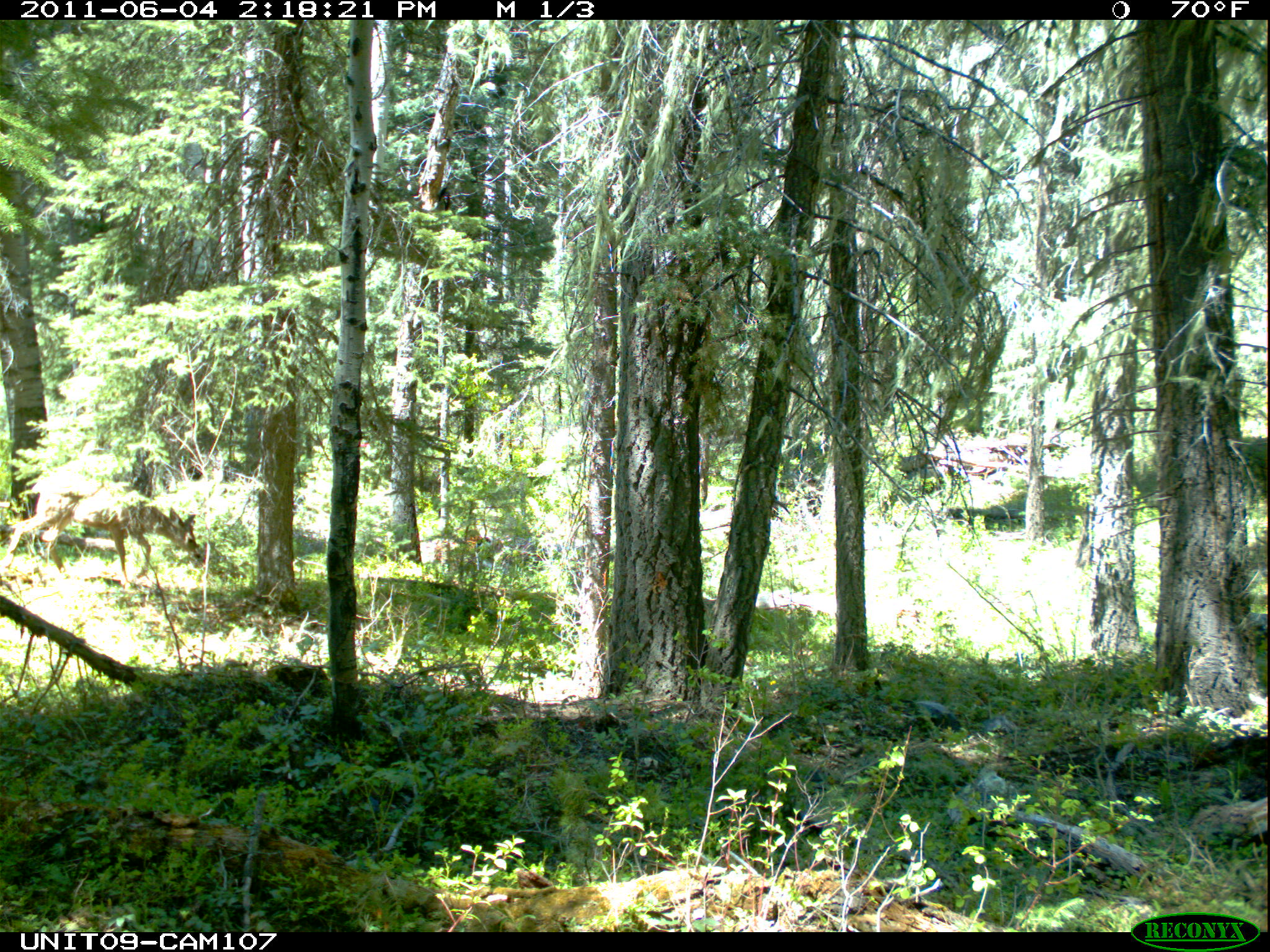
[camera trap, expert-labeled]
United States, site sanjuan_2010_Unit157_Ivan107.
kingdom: Animalia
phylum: Chordata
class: Mammalia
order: Artiodactyla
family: Cervidae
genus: Odocoileus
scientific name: Odocoileus hemionus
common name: mule deer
Odocoileus hemionus (mule deer).